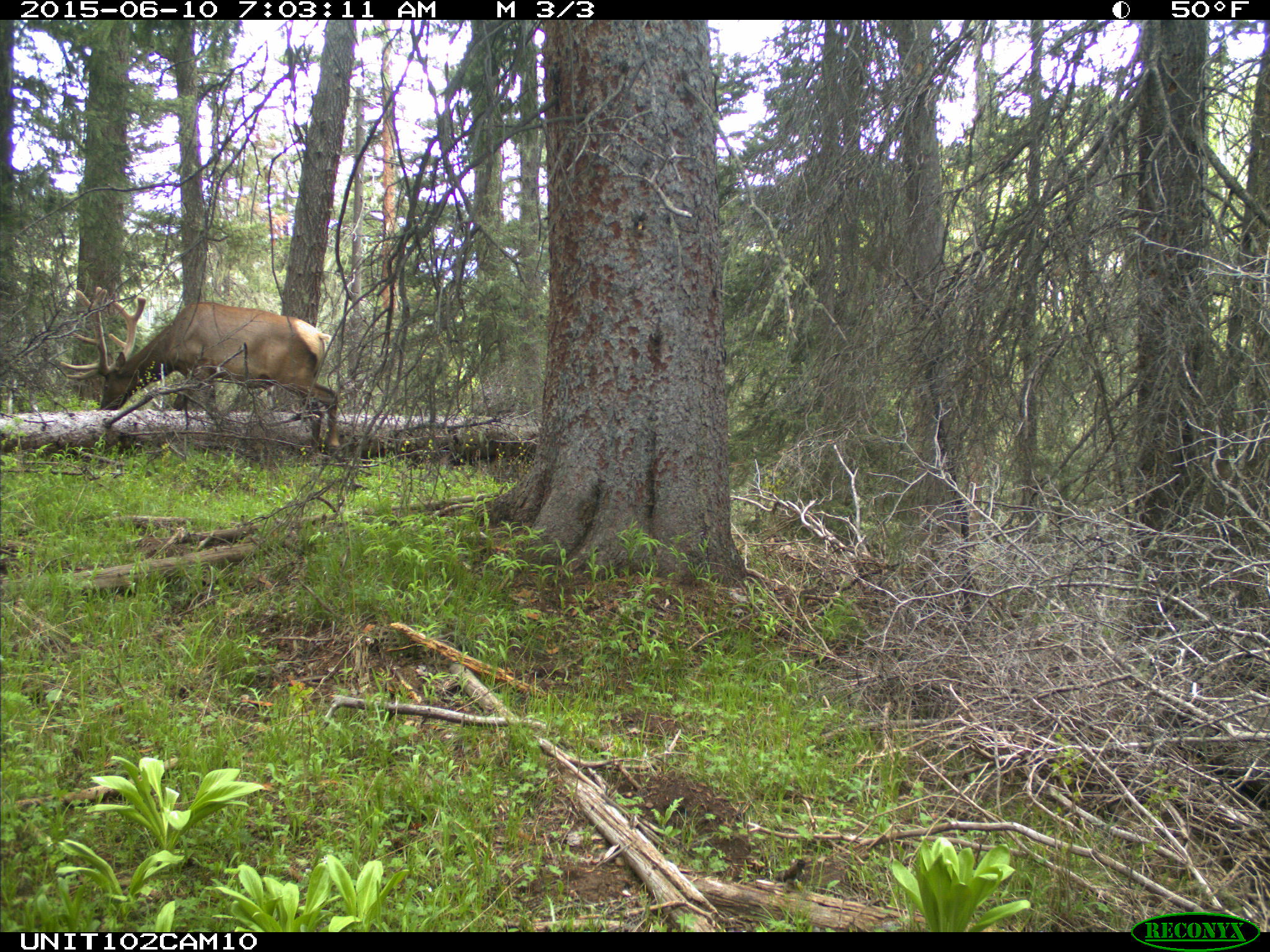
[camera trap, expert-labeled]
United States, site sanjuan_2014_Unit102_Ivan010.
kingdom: Animalia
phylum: Chordata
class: Mammalia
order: Artiodactyla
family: Cervidae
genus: Cervus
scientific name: Cervus elaphus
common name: red deer